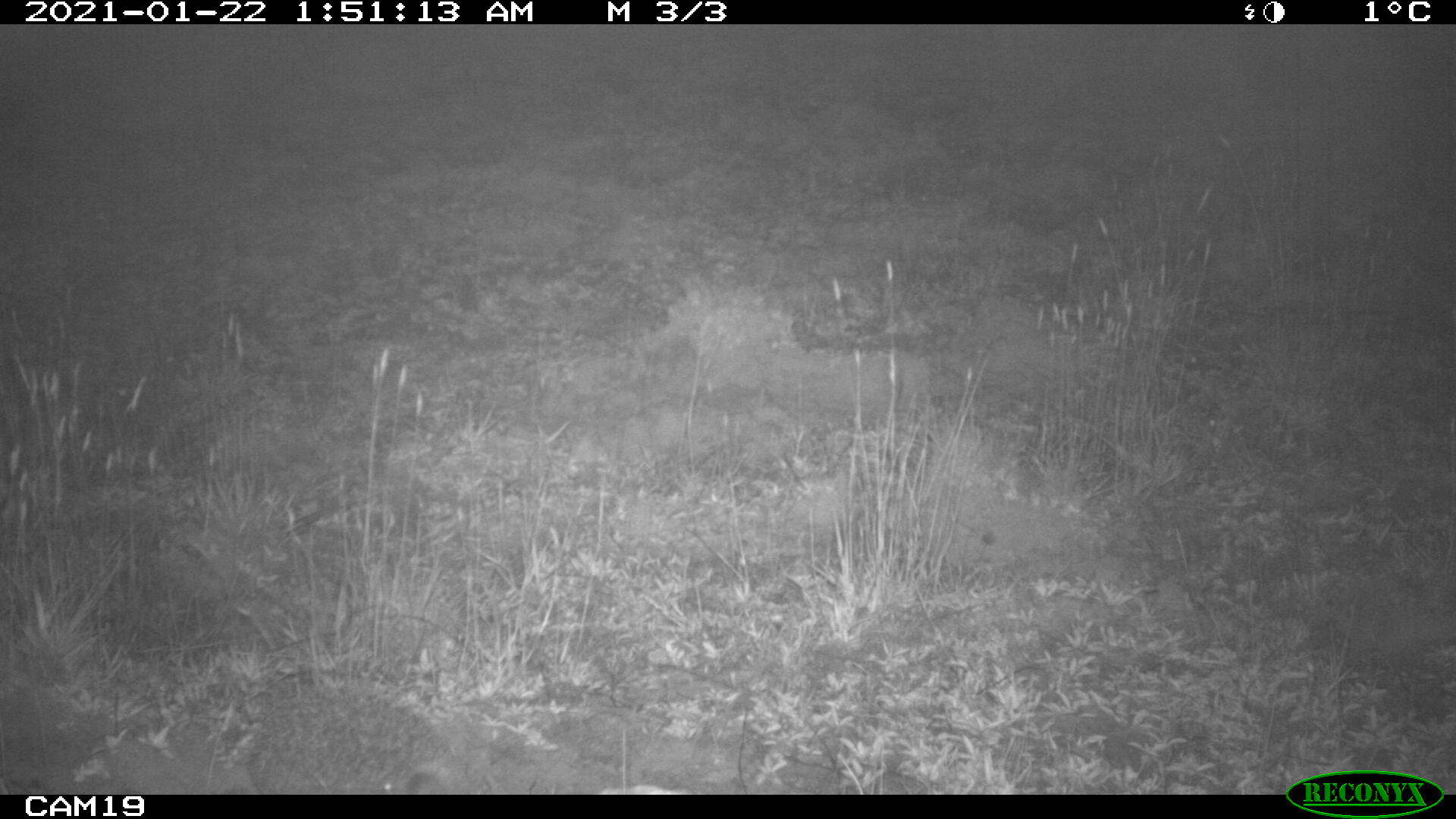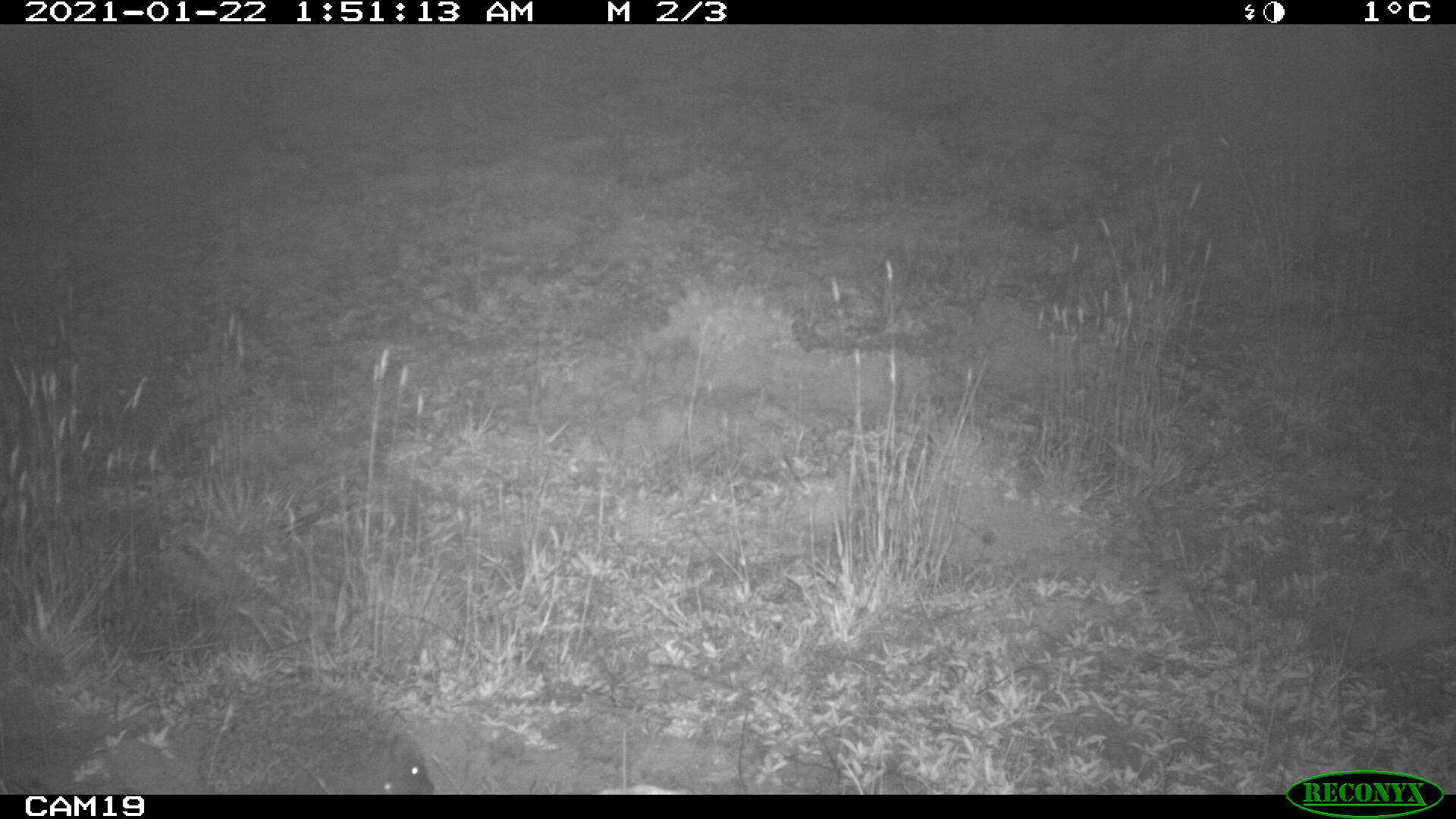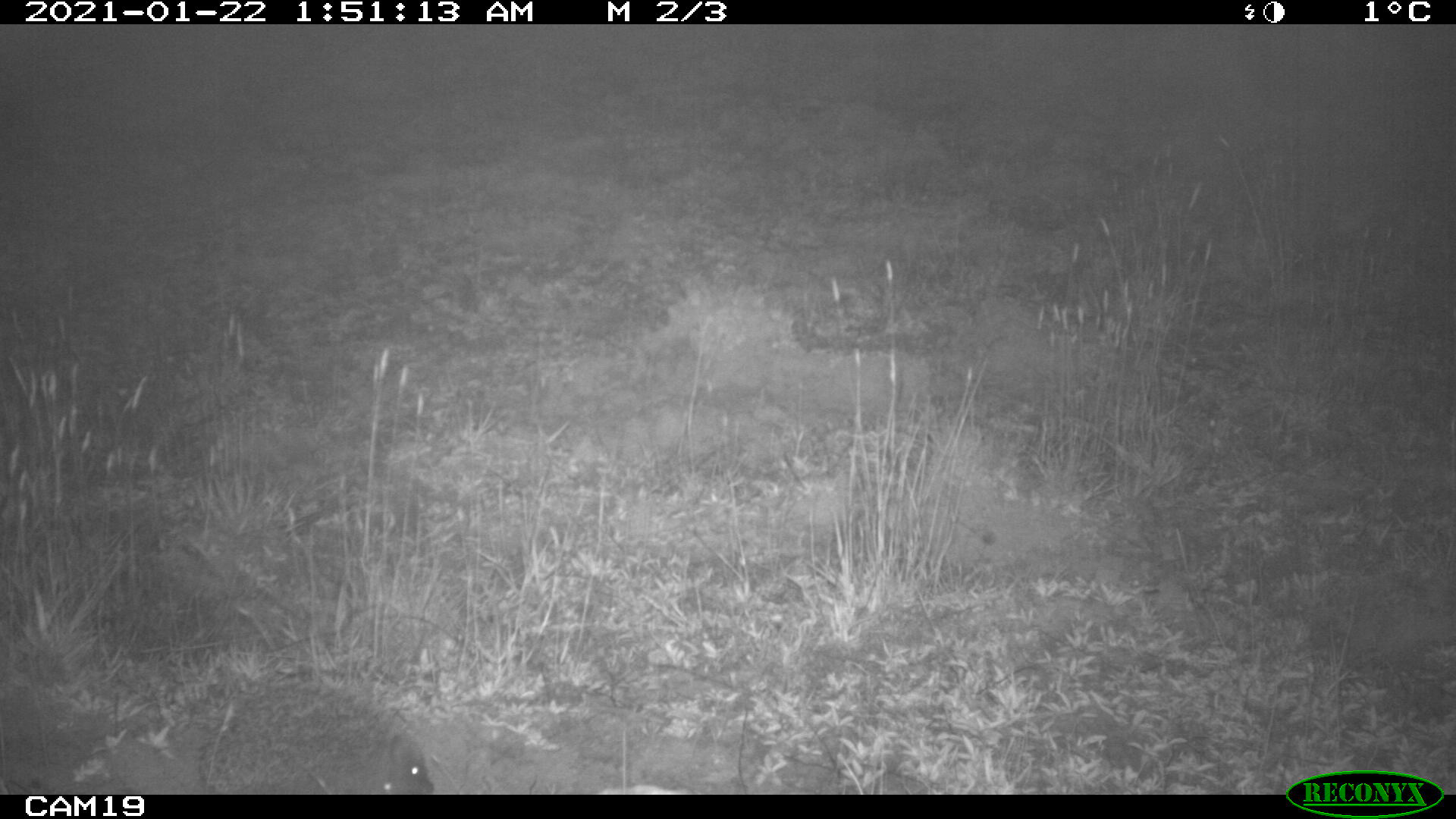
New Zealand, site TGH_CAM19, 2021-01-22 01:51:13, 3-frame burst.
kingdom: Animalia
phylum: Chordata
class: Mammalia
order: Eulipotyphla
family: Erinaceidae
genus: Erinaceus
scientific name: Erinaceus europaeus europaeus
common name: european hedgehog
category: hedgehog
Hedgehog (european hedgehog) (Erinaceus europaeus europaeus).